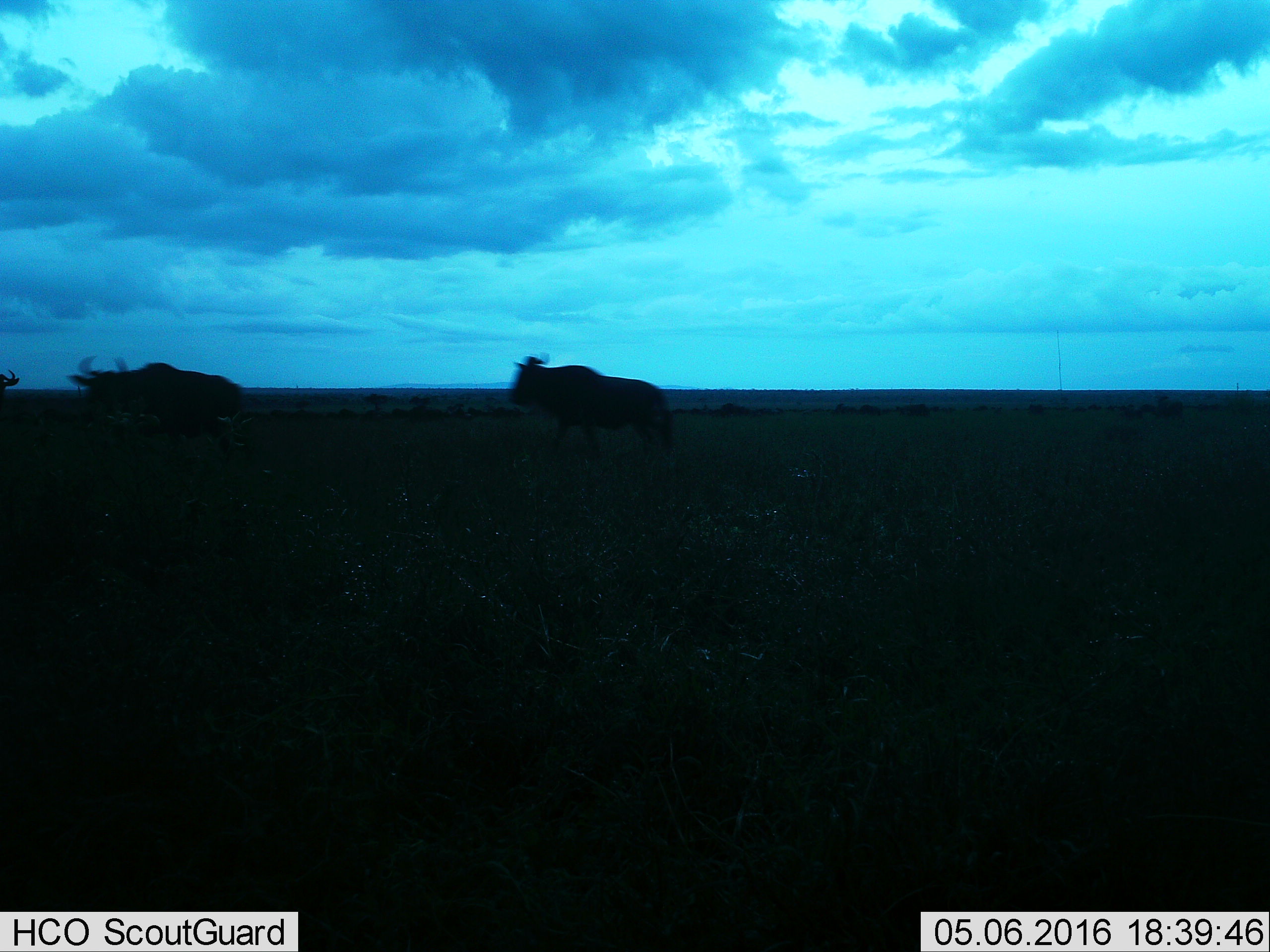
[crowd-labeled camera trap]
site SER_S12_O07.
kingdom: Animalia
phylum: Chordata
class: Mammalia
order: Artiodactyla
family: Bovidae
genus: Connochaetes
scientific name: Connochaetes taurinus taurinus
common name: blue wildebeest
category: wildebeestblue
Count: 3.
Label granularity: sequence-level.